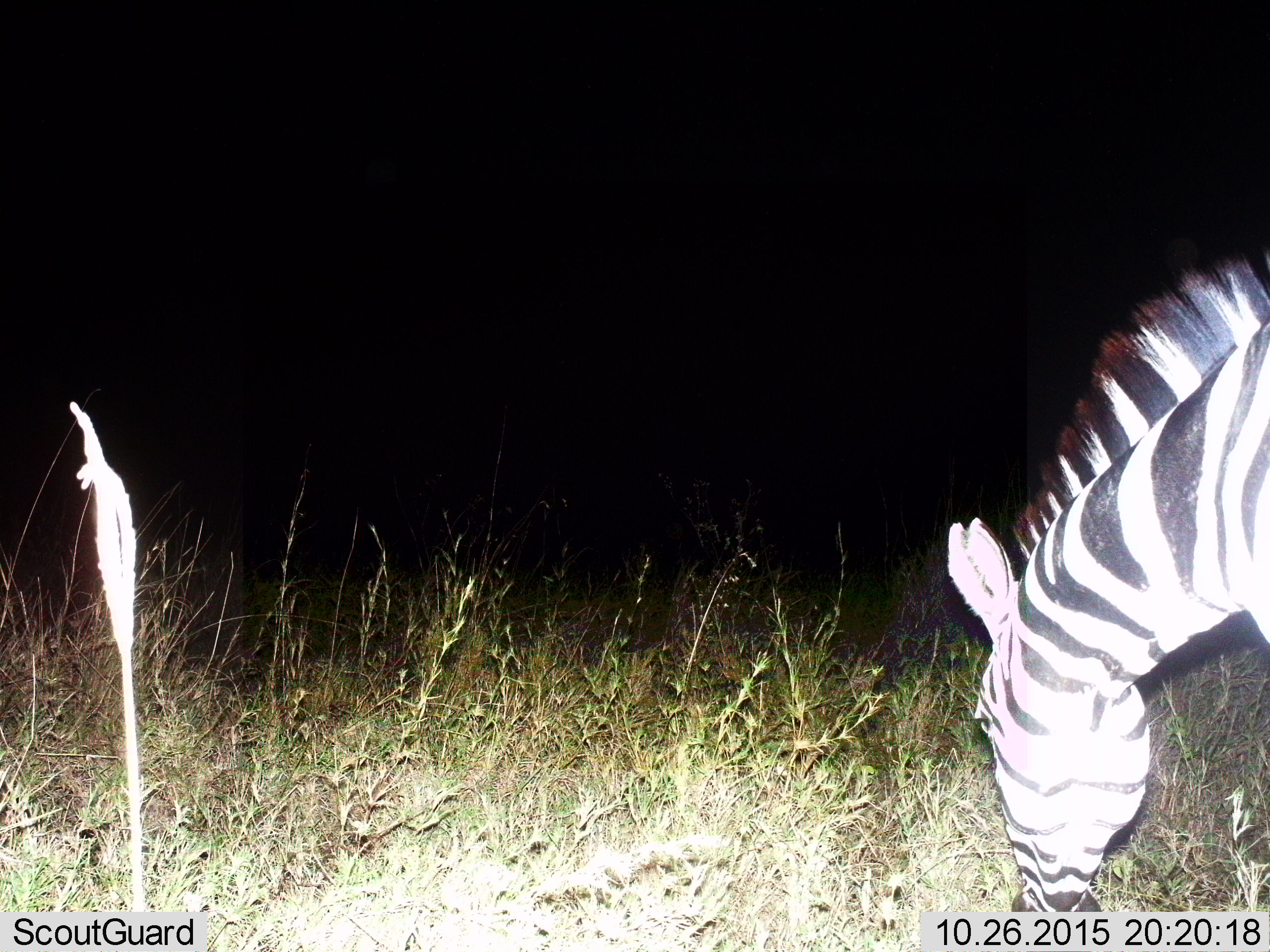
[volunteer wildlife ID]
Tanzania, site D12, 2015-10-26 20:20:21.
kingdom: Animalia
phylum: Chordata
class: Mammalia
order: Perissodactyla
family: Equidae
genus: Equus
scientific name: Equus quagga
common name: plains zebra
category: zebra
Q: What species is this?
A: Zebra (plains zebra) (Equus quagga).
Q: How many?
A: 1.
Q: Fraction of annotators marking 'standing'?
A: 30%.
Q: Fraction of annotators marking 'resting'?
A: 0%.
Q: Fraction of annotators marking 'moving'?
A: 0%.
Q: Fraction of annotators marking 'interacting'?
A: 0%.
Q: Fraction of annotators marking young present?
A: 0%.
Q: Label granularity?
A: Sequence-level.